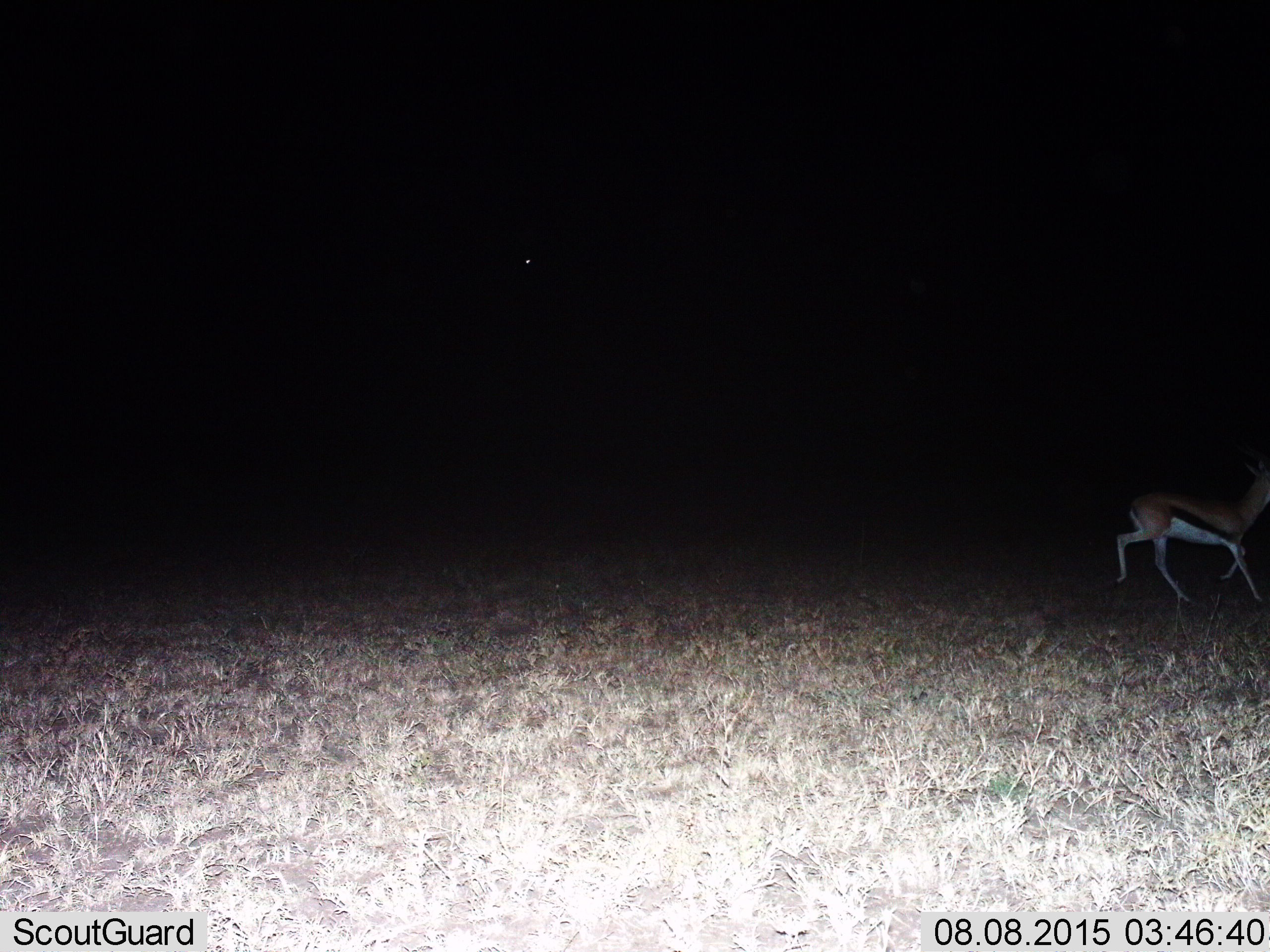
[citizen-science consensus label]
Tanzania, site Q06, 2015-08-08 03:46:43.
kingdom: Animalia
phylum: Chordata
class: Mammalia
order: Artiodactyla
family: Bovidae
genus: Eudorcas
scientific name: Eudorcas thomsonii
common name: thomson's gazelle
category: gazellethomsons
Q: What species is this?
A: Gazellethomsons (thomson's gazelle) (Eudorcas thomsonii).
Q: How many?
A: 1.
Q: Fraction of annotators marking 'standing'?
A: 17%.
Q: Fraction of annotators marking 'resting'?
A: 0%.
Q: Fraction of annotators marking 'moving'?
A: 100%.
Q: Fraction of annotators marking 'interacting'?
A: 0%.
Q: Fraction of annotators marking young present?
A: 0%.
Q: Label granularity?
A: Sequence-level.